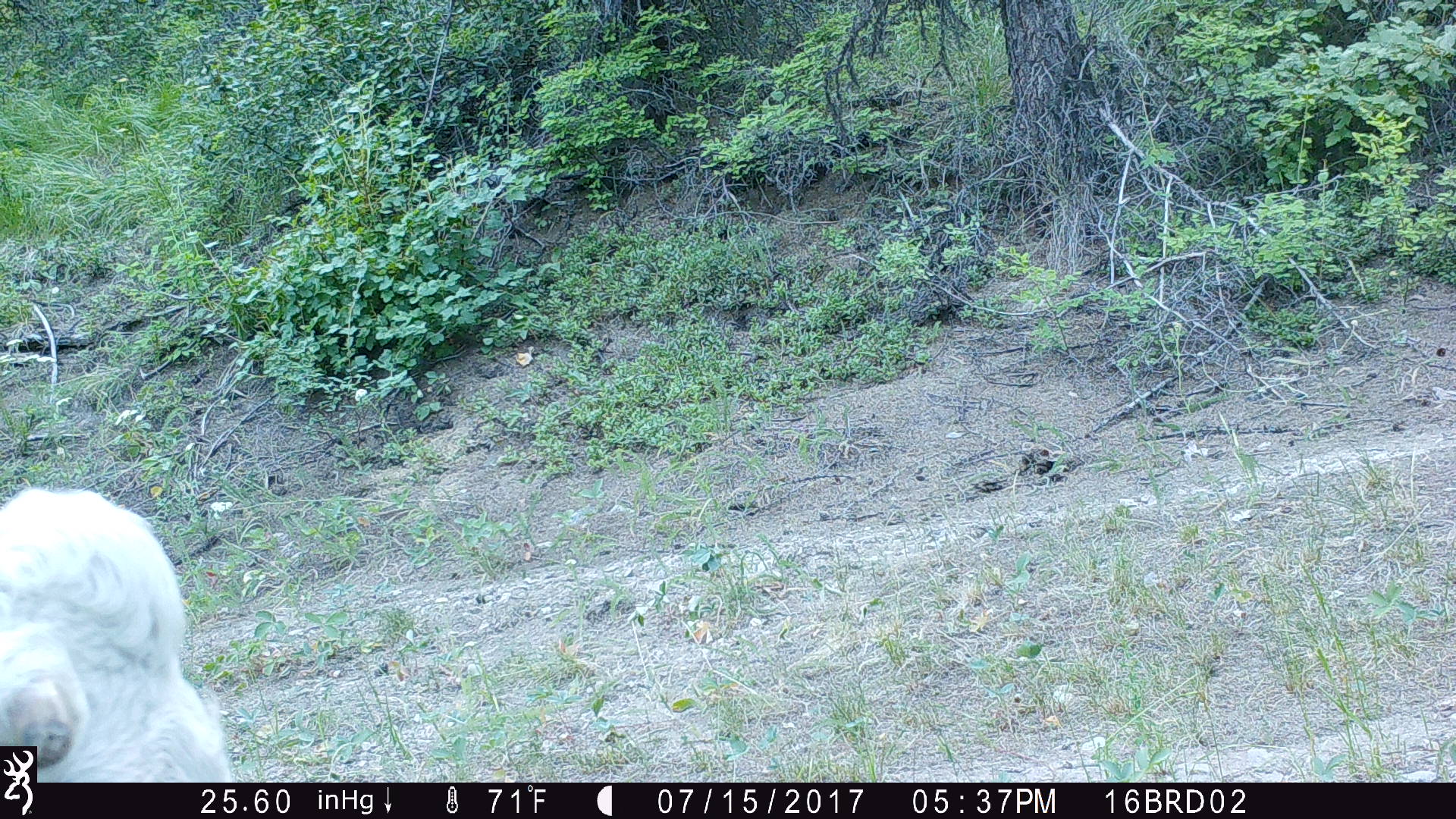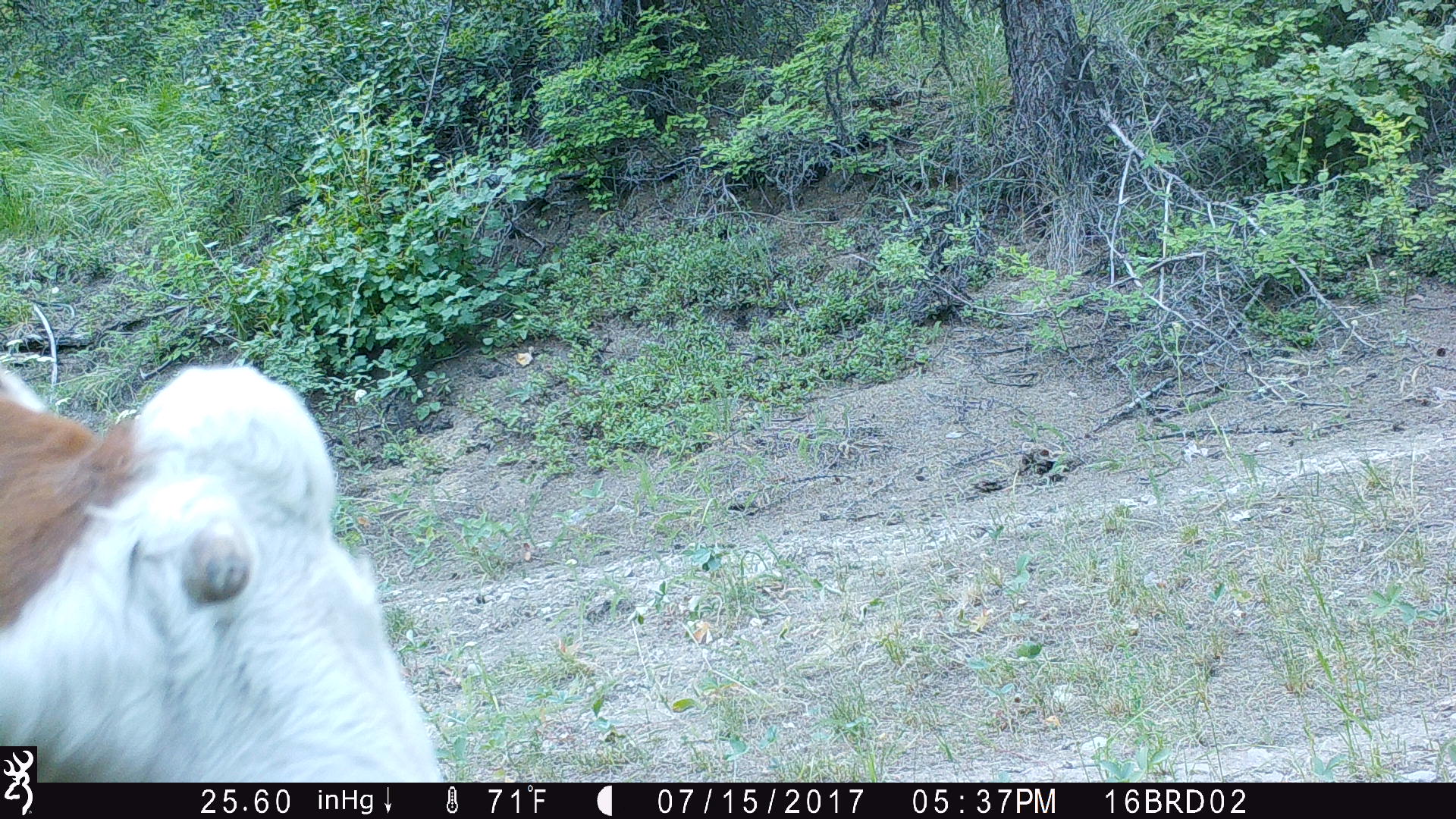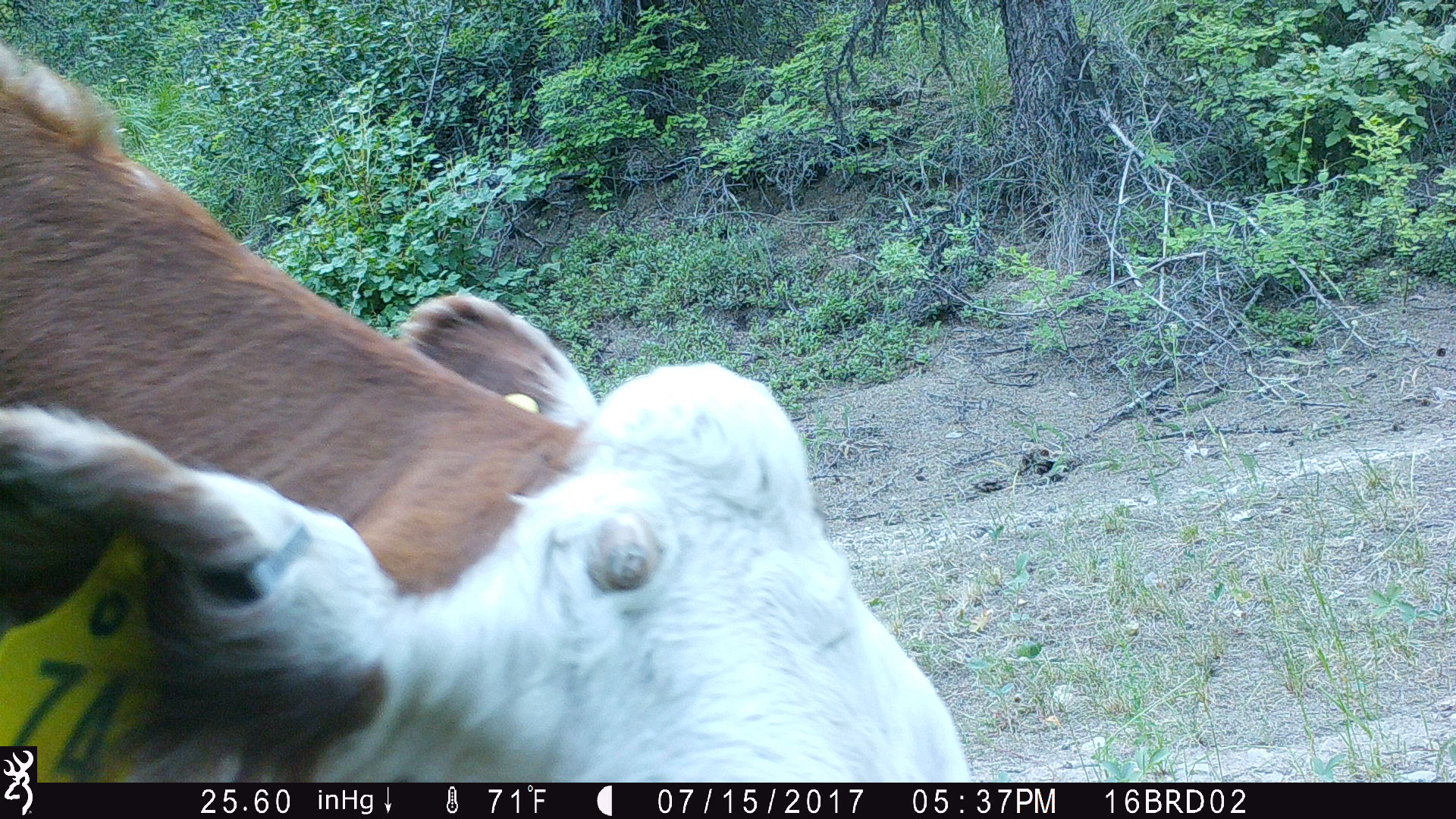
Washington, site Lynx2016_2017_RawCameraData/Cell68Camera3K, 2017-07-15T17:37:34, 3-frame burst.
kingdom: Animalia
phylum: Chordata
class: Mammalia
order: Artiodactyla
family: Bovidae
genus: Bos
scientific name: Bos taurus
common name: domestic cattle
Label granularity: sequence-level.